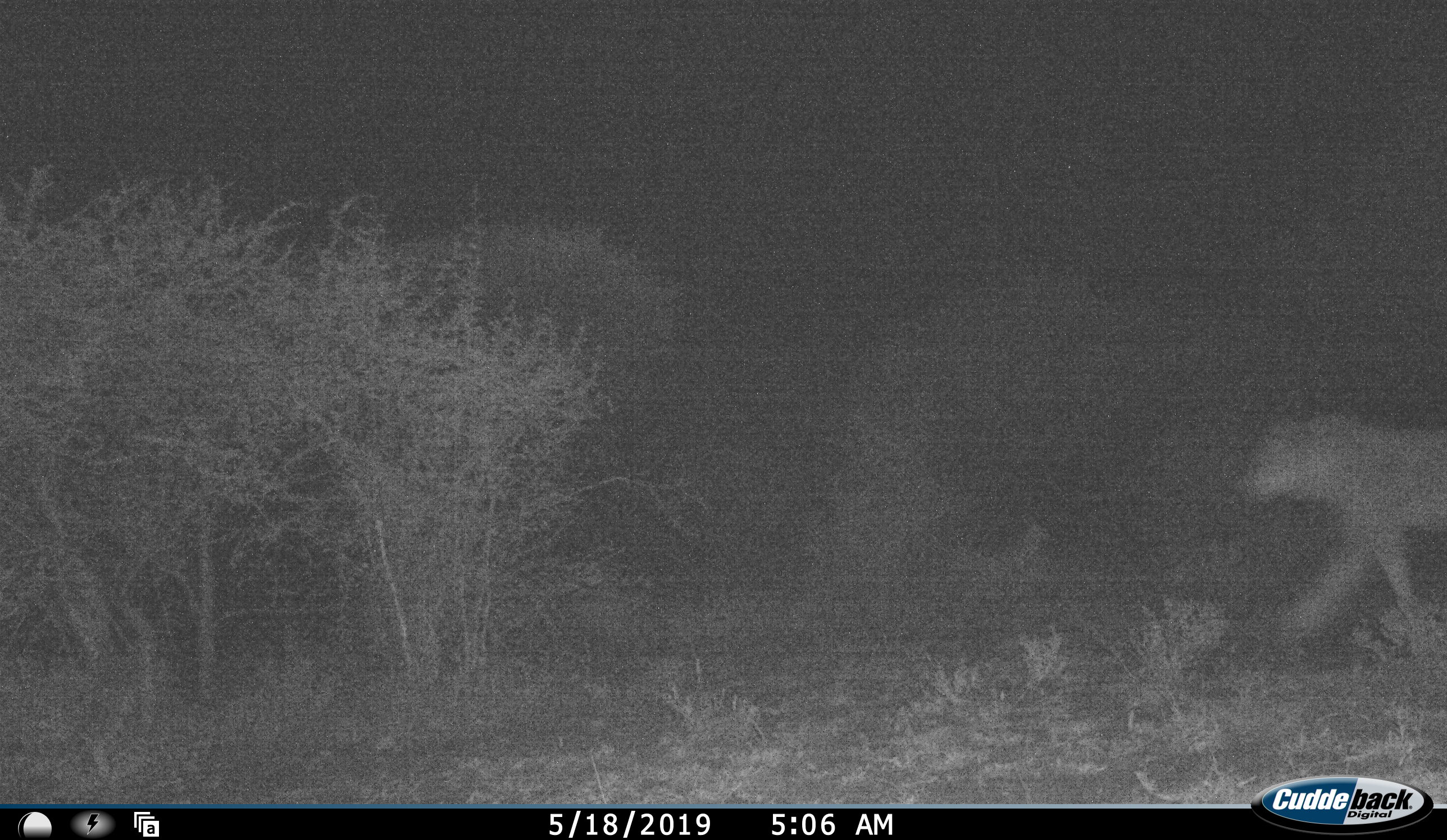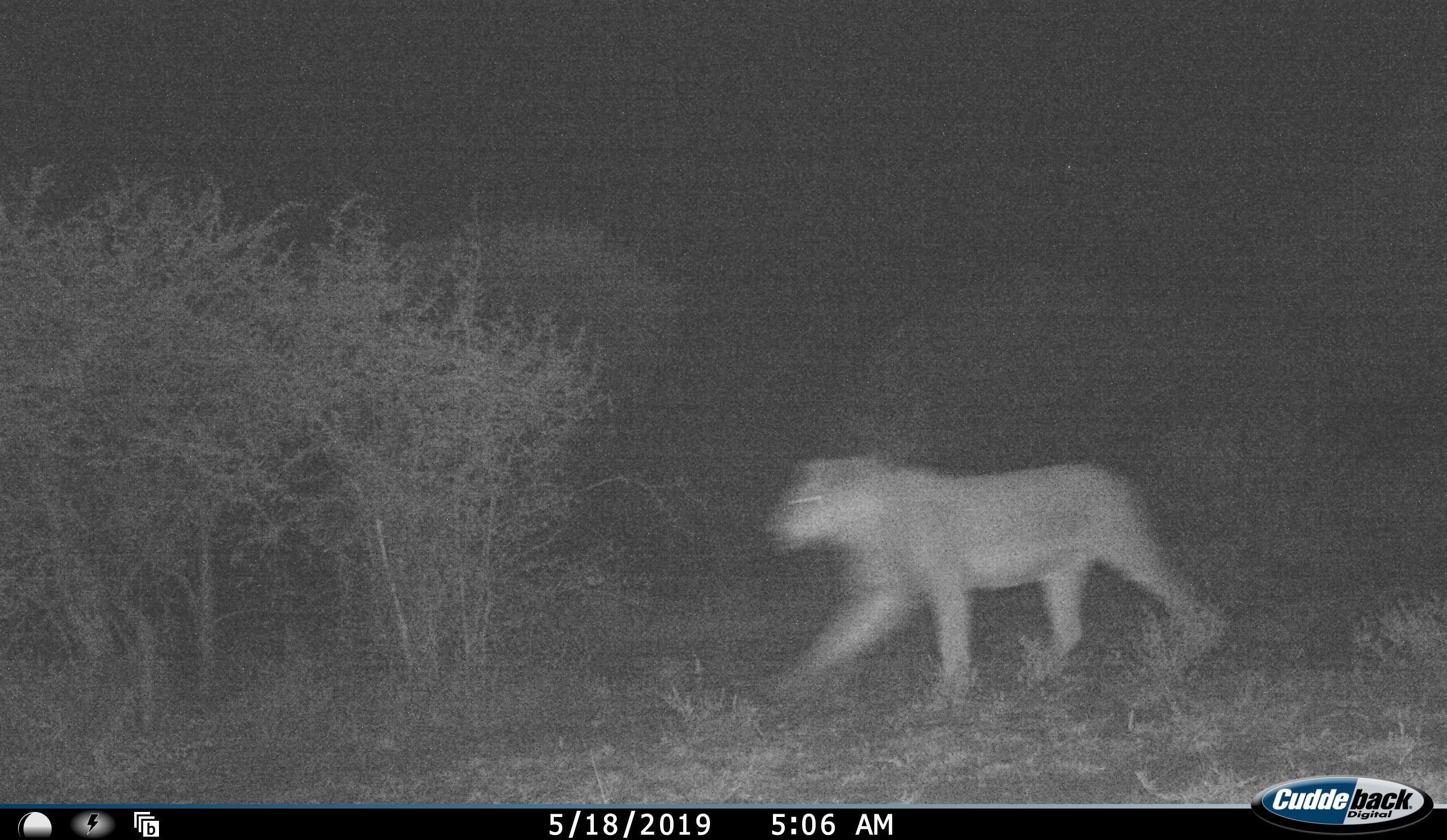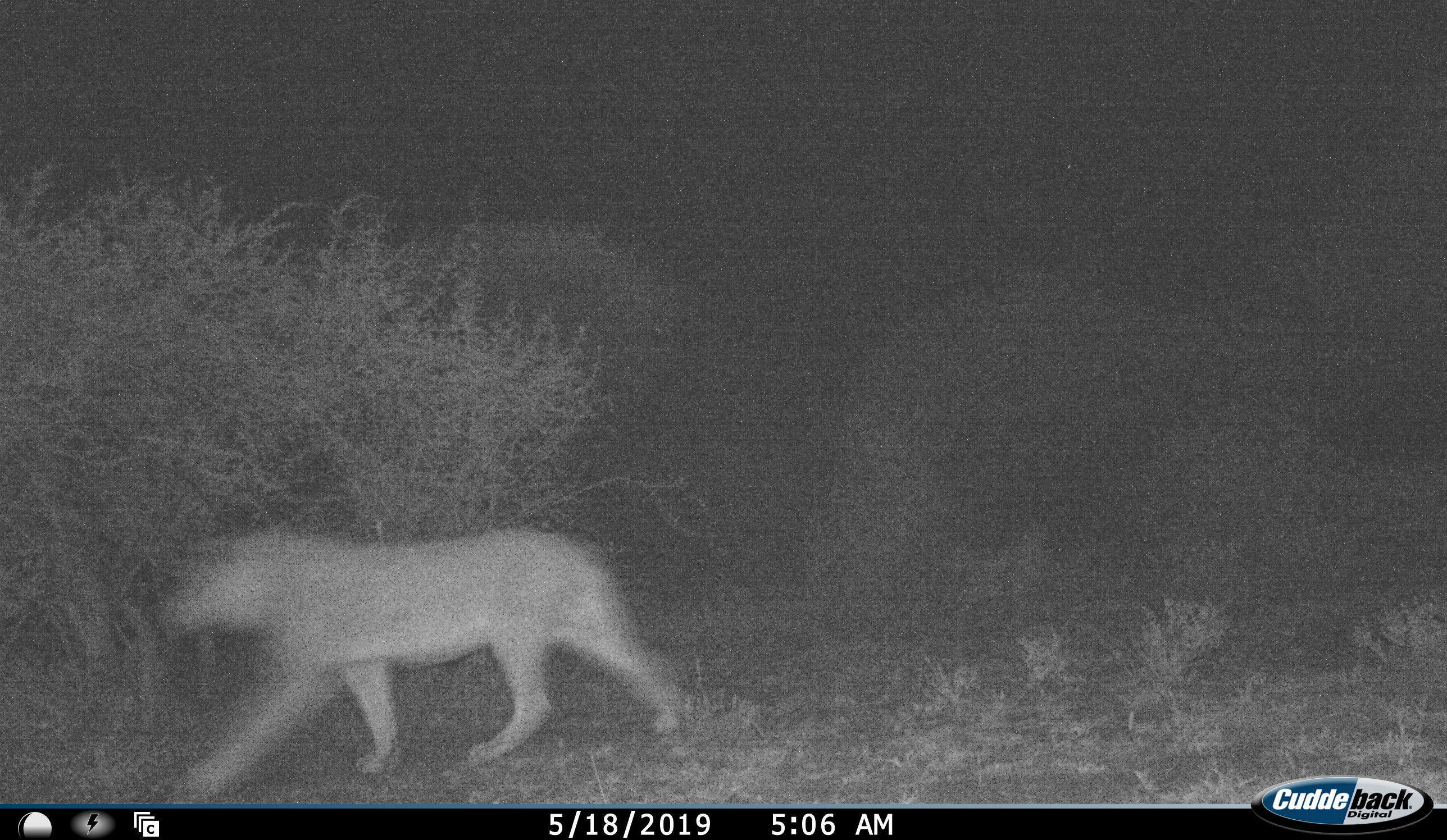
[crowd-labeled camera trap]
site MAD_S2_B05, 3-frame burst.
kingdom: Animalia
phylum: Chordata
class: Mammalia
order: Carnivora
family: Felidae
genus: Panthera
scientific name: Panthera leo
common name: lion female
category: lionfemale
Lionfemale (lion female) (Panthera leo), count 1. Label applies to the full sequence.